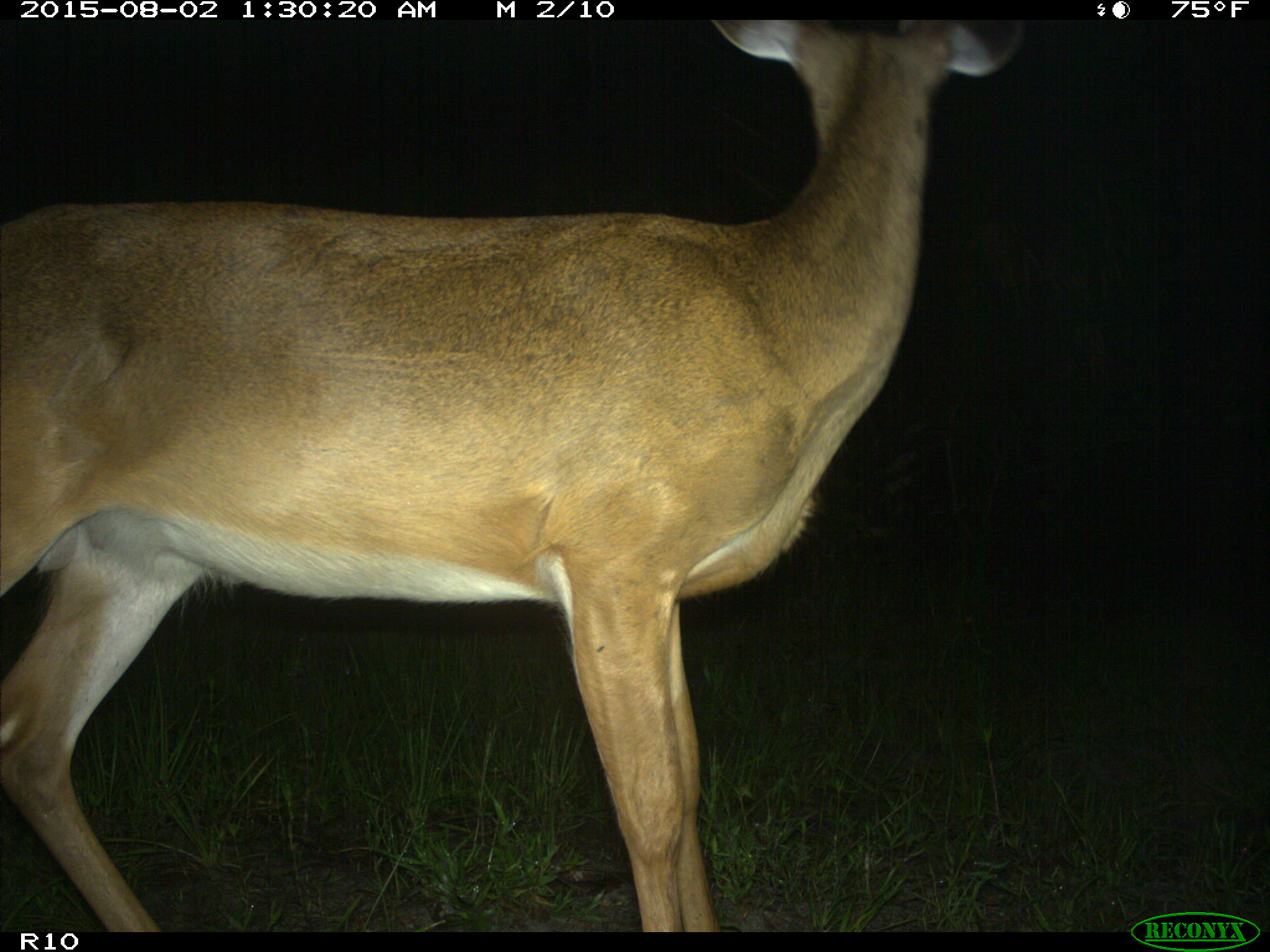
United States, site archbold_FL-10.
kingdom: Animalia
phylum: Chordata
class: Mammalia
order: Artiodactyla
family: Cervidae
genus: Odocoileus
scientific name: Odocoileus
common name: deer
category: unidentified deer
Unidentified deer (deer) (Odocoileus).